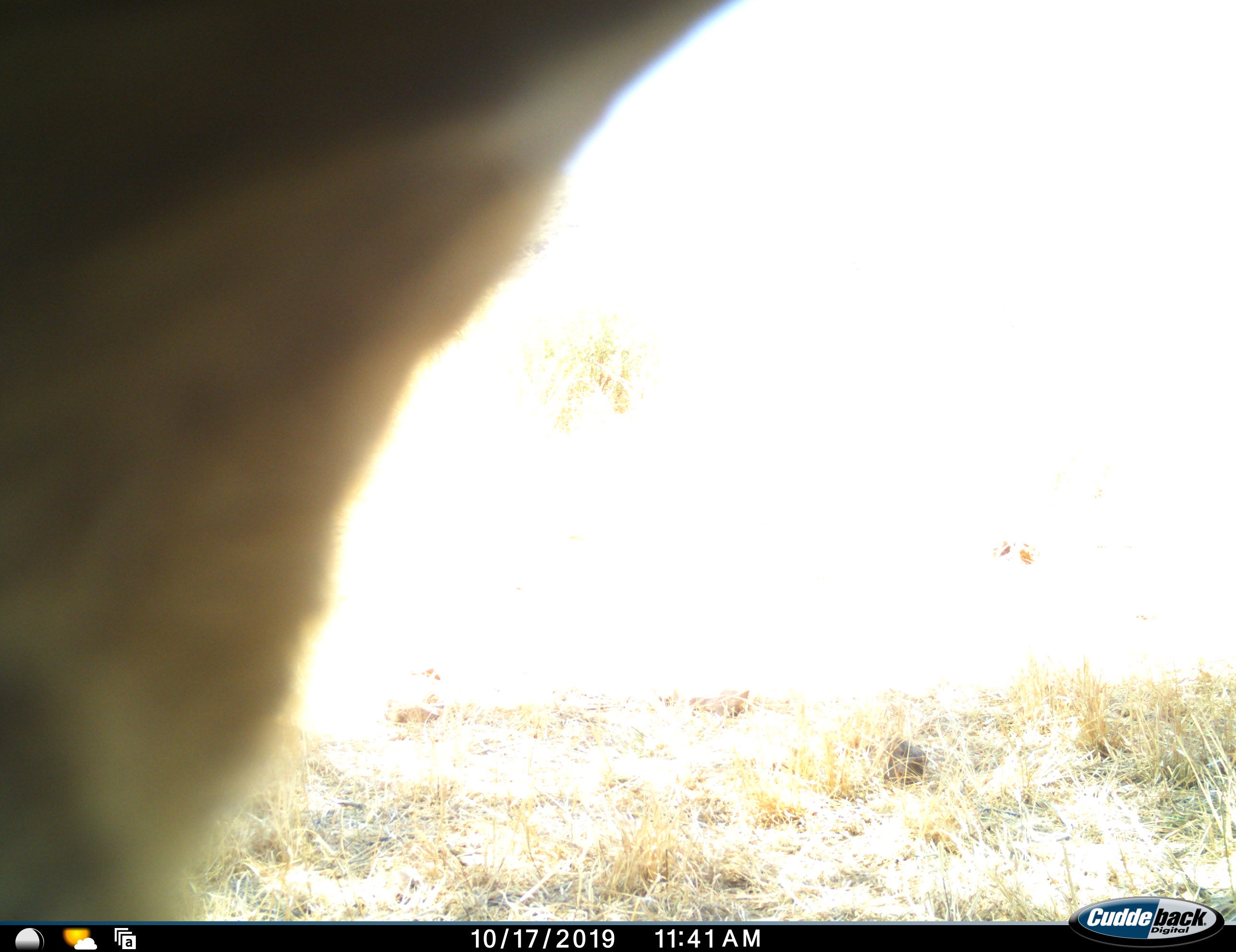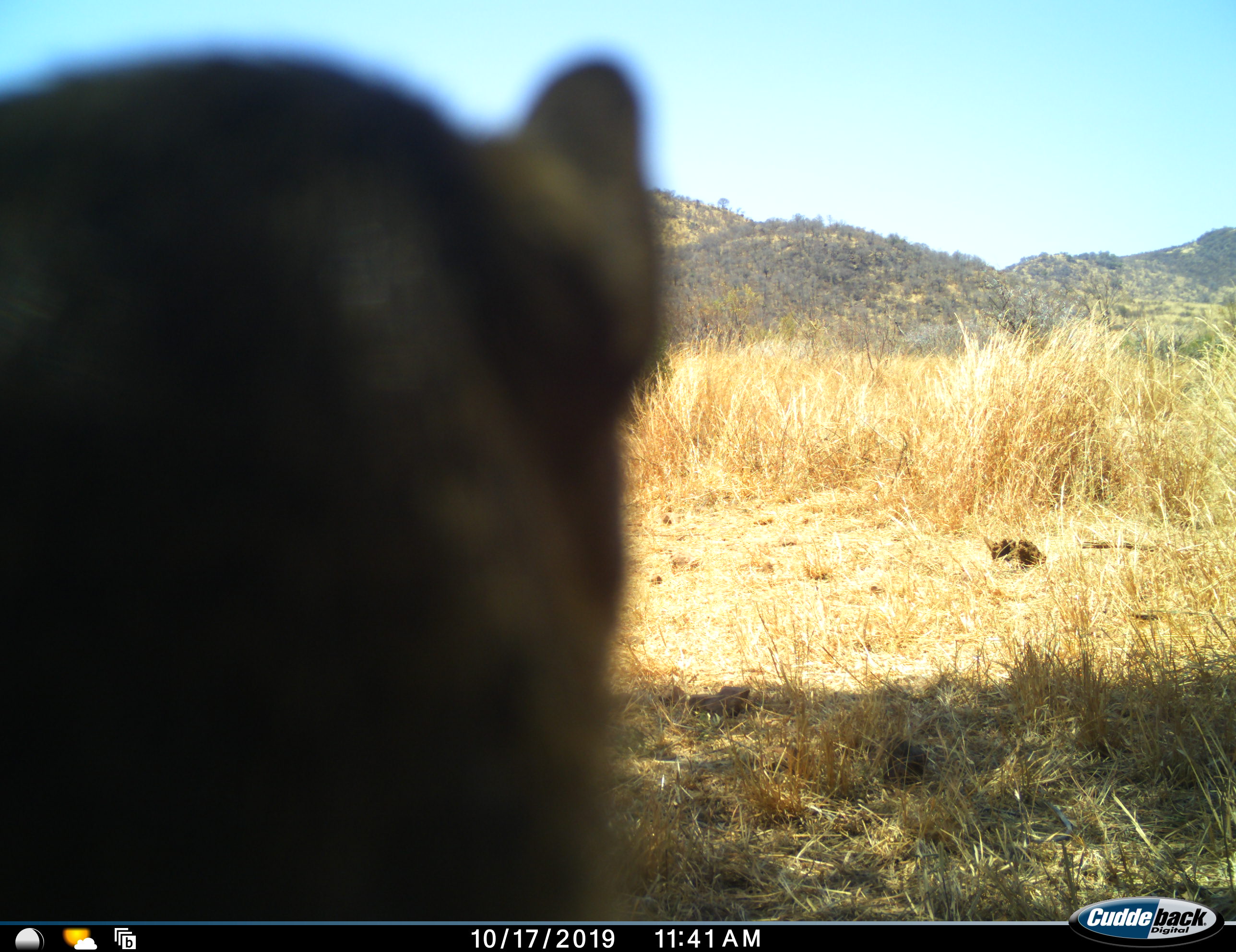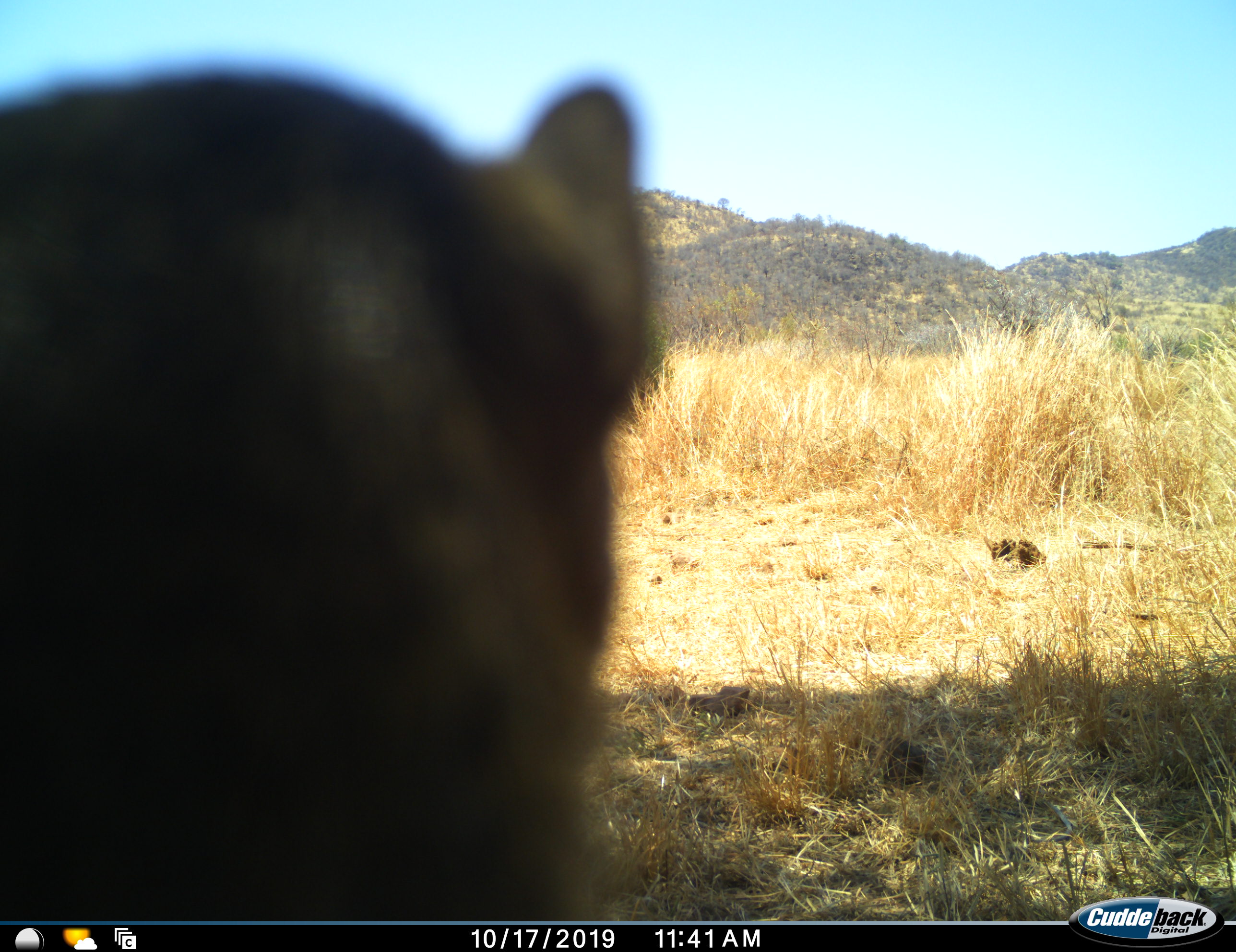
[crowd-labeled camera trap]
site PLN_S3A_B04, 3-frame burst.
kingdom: Animalia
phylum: Chordata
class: Mammalia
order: Carnivora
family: Felidae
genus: Panthera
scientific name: Panthera leo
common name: lion female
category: lionfemale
Lionfemale (lion female) (Panthera leo), count 1. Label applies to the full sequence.